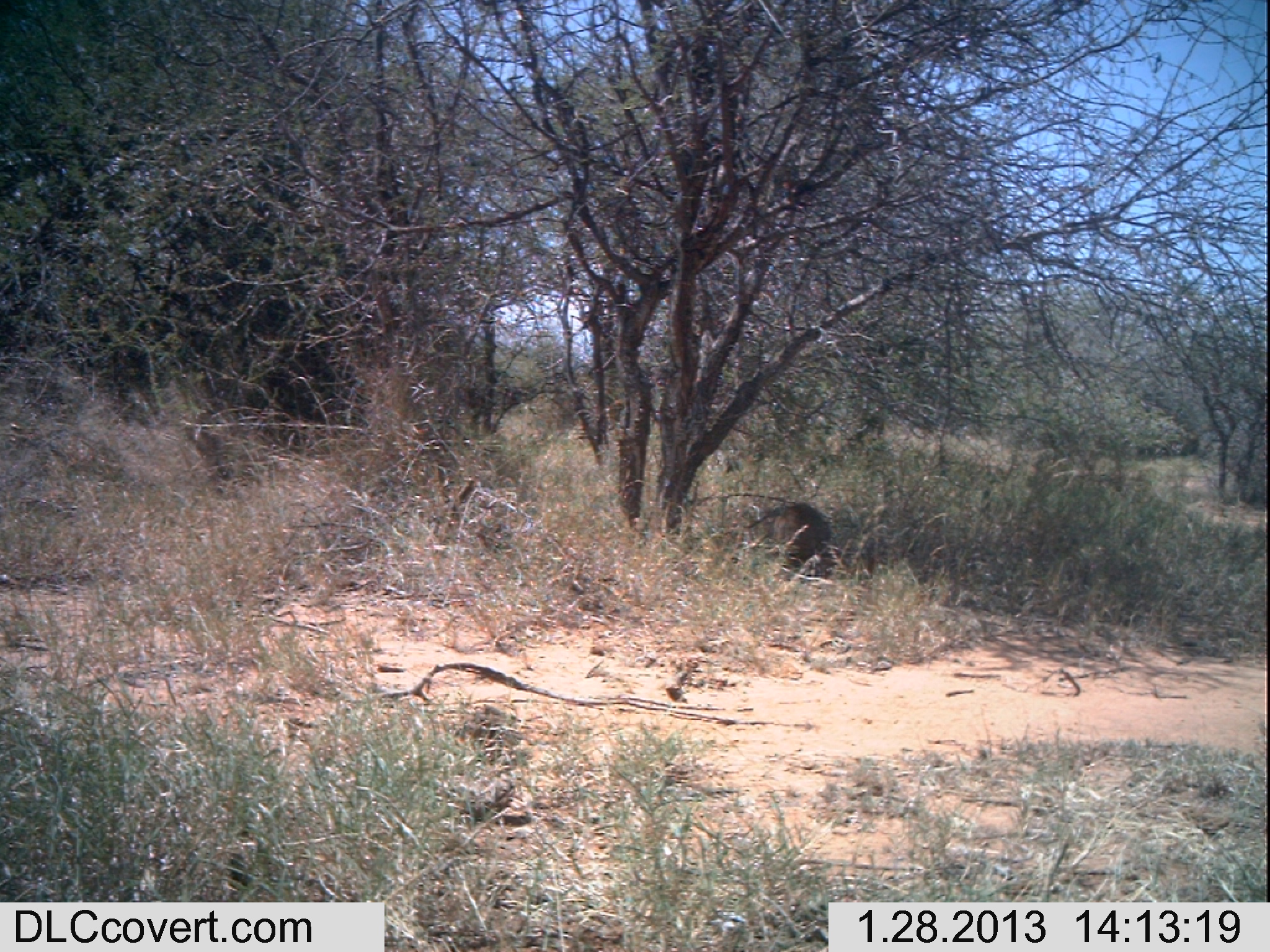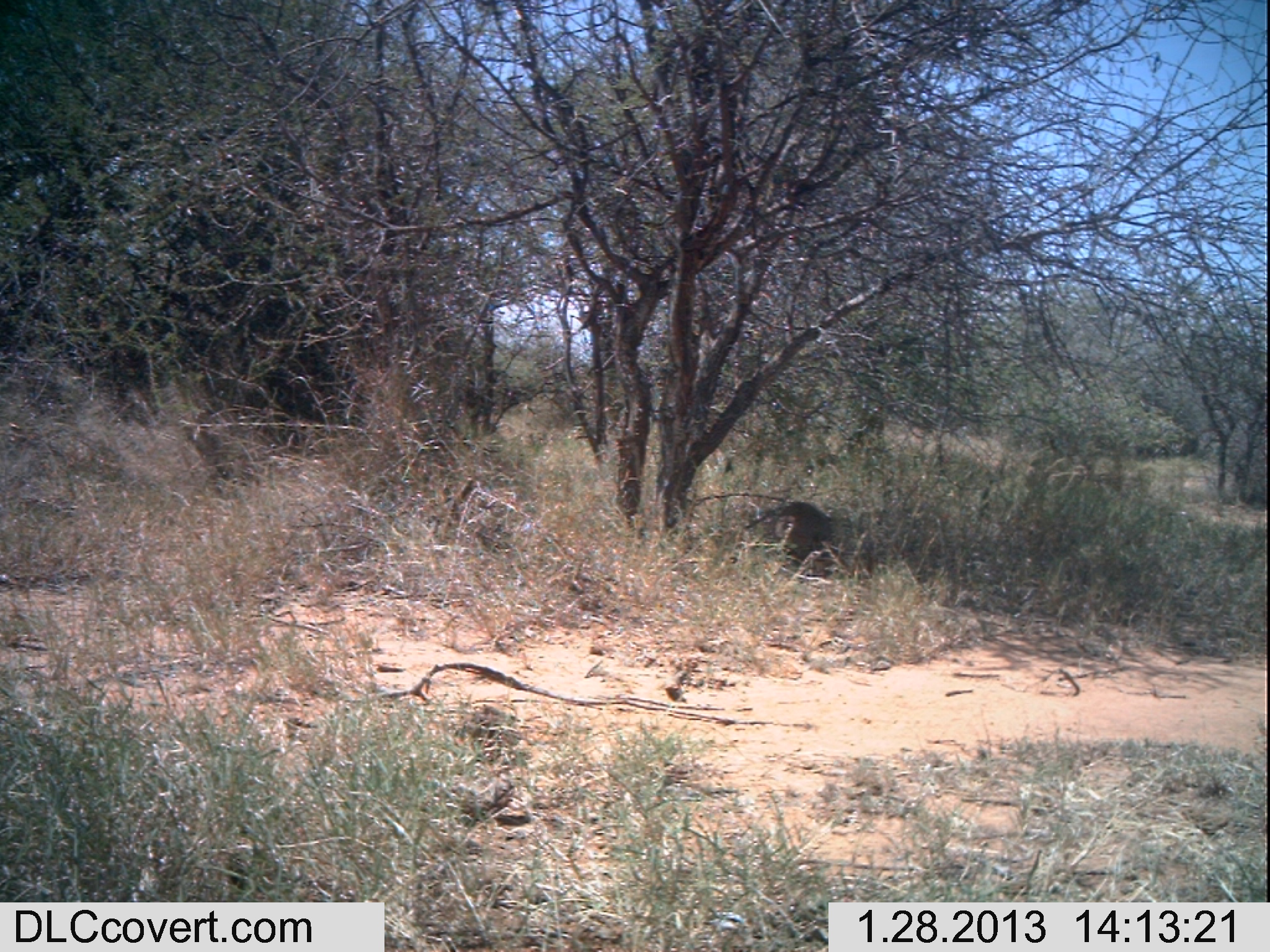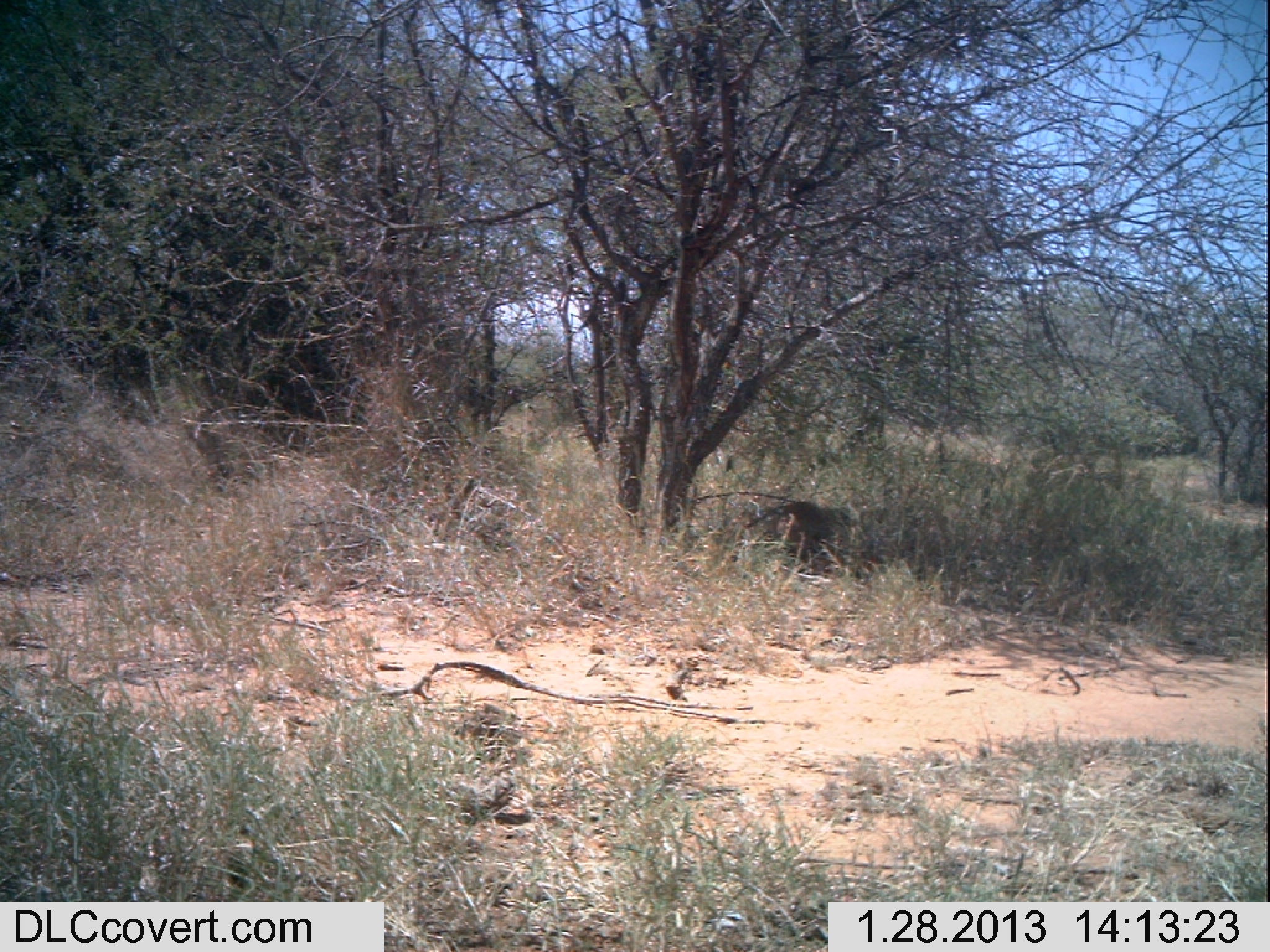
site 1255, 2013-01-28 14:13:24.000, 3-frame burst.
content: unidentified animal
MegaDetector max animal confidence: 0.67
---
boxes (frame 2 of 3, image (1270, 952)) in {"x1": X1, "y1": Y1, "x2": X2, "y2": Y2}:
unknown: {"x1": 744, "y1": 499, "x2": 839, "y2": 576}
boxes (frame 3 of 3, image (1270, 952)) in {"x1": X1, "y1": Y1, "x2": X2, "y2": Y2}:
unknown: {"x1": 745, "y1": 500, "x2": 829, "y2": 559}